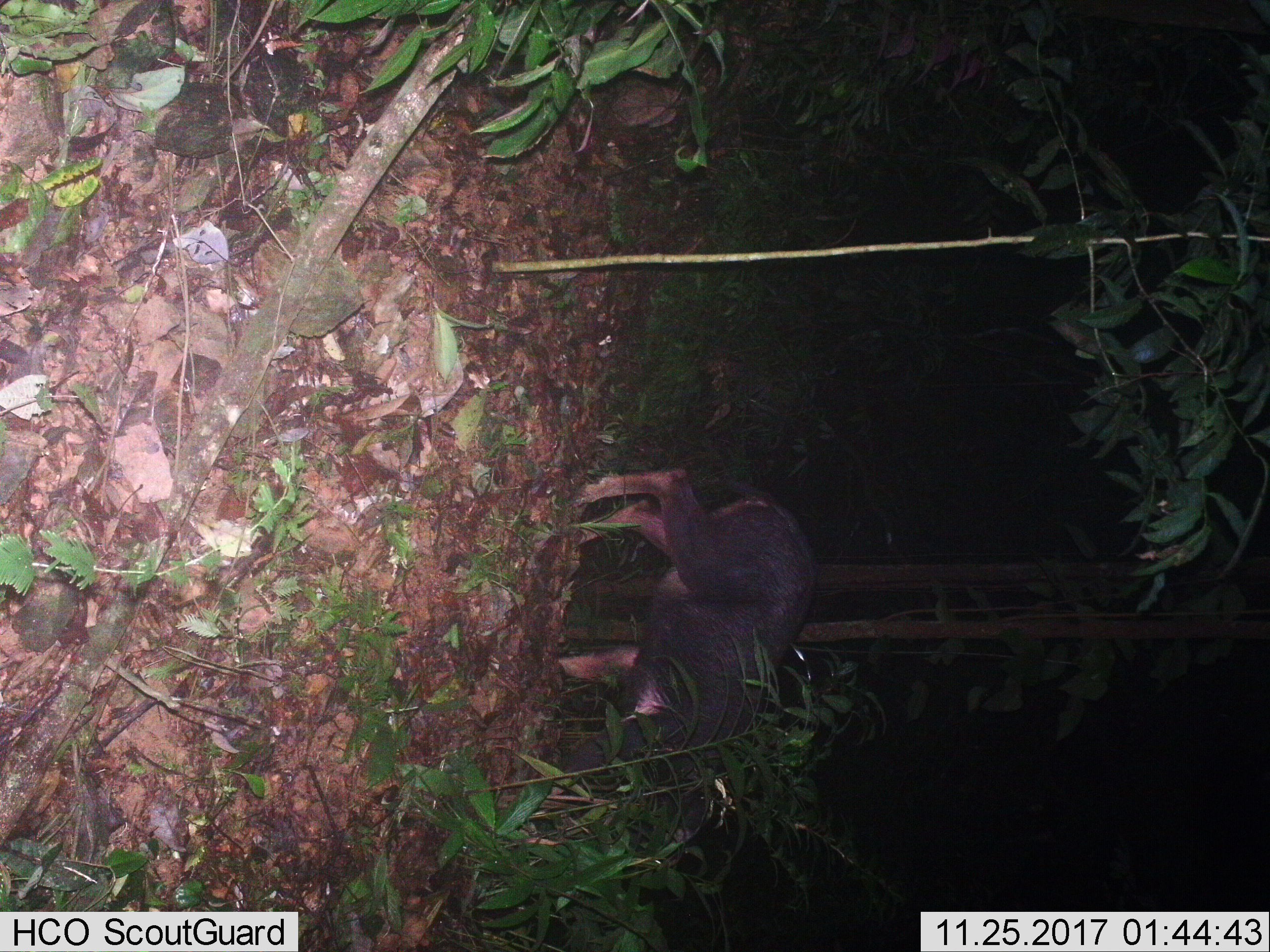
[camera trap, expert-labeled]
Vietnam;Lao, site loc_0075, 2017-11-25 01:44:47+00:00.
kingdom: Animalia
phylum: Chordata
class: Mammalia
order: Artiodactyla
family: Bovidae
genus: Capricornis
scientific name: Capricornis sumatraensis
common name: chinese serow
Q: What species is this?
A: Chinese serow (Capricornis sumatraensis).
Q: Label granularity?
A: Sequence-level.